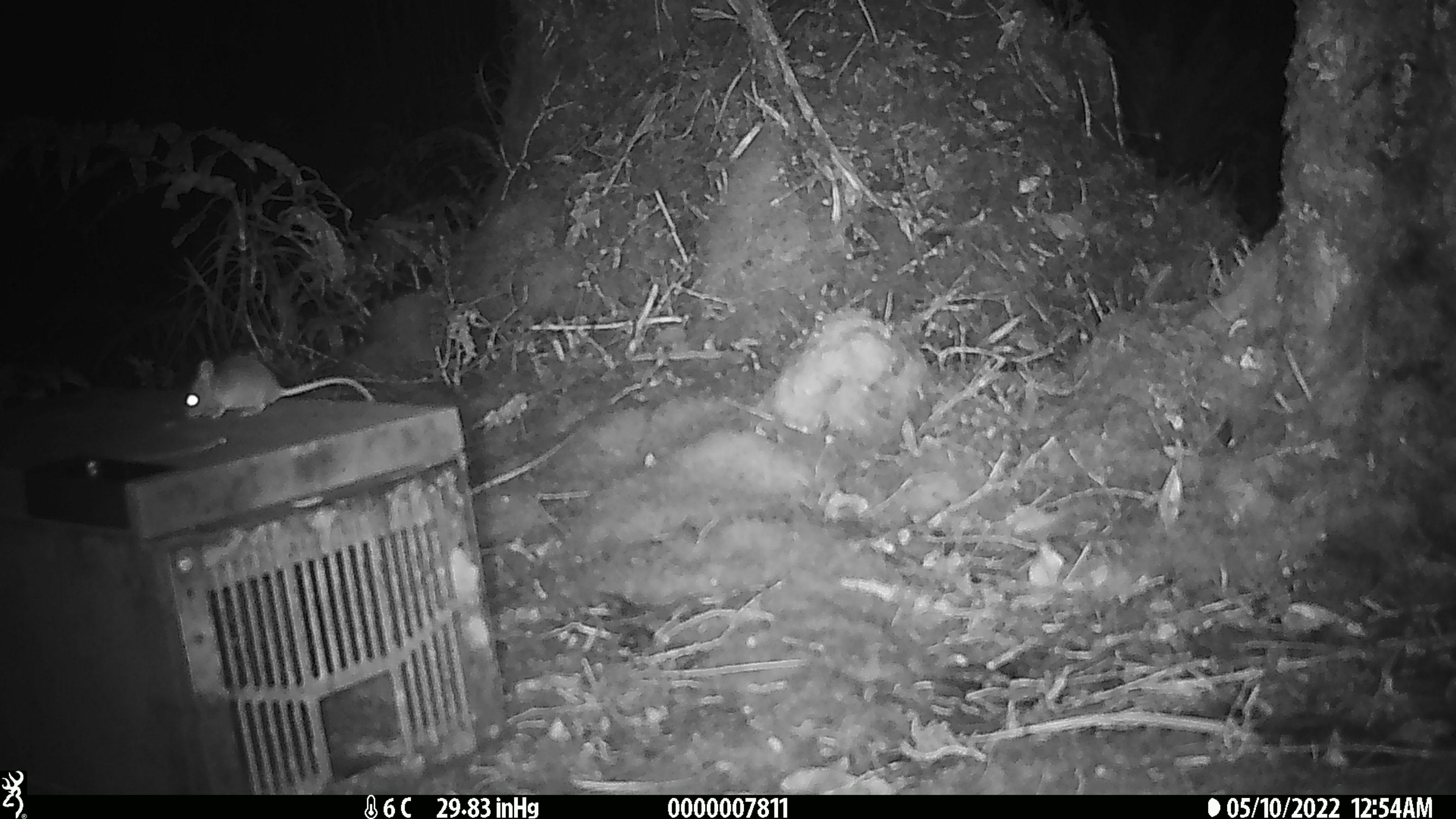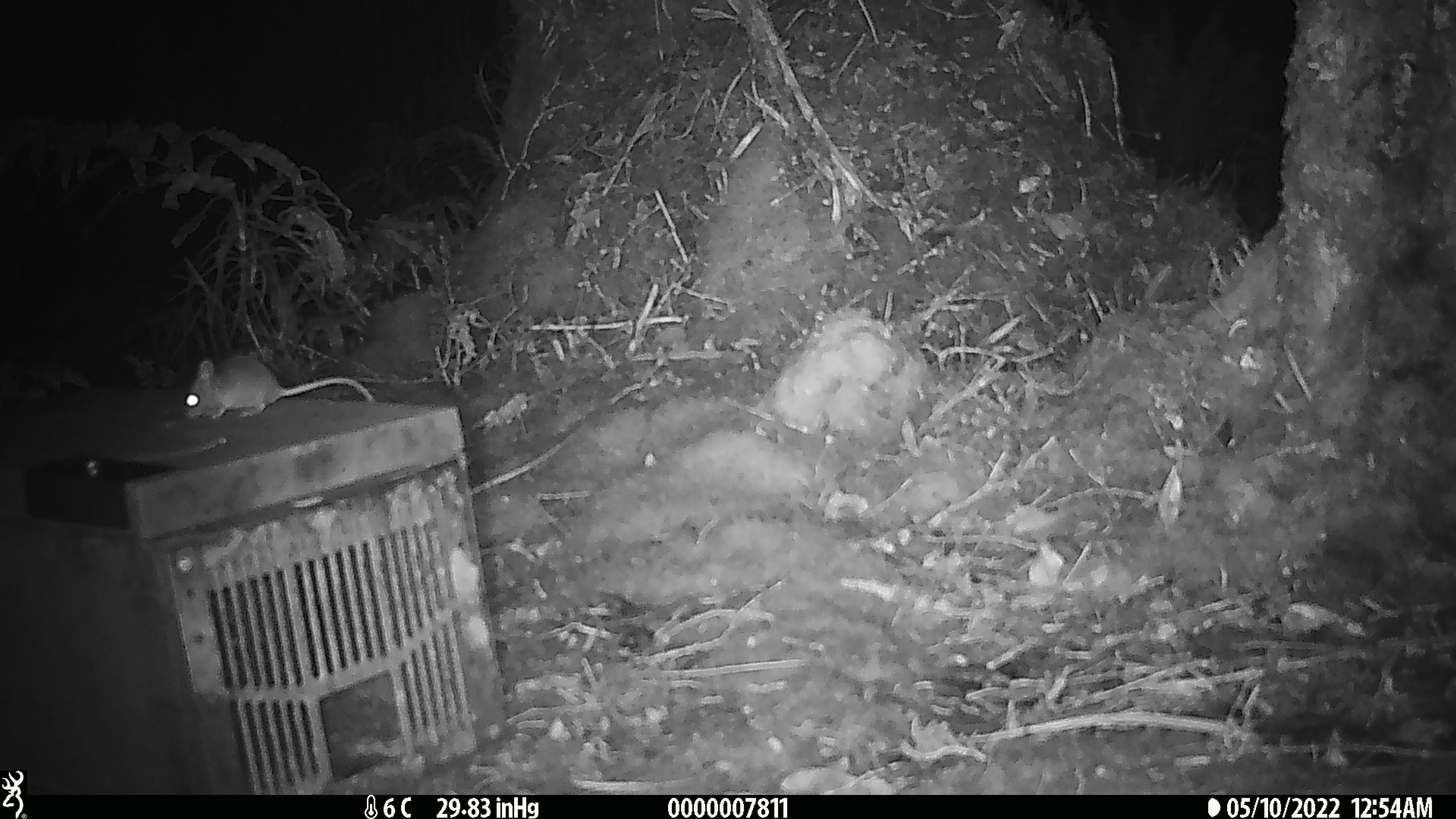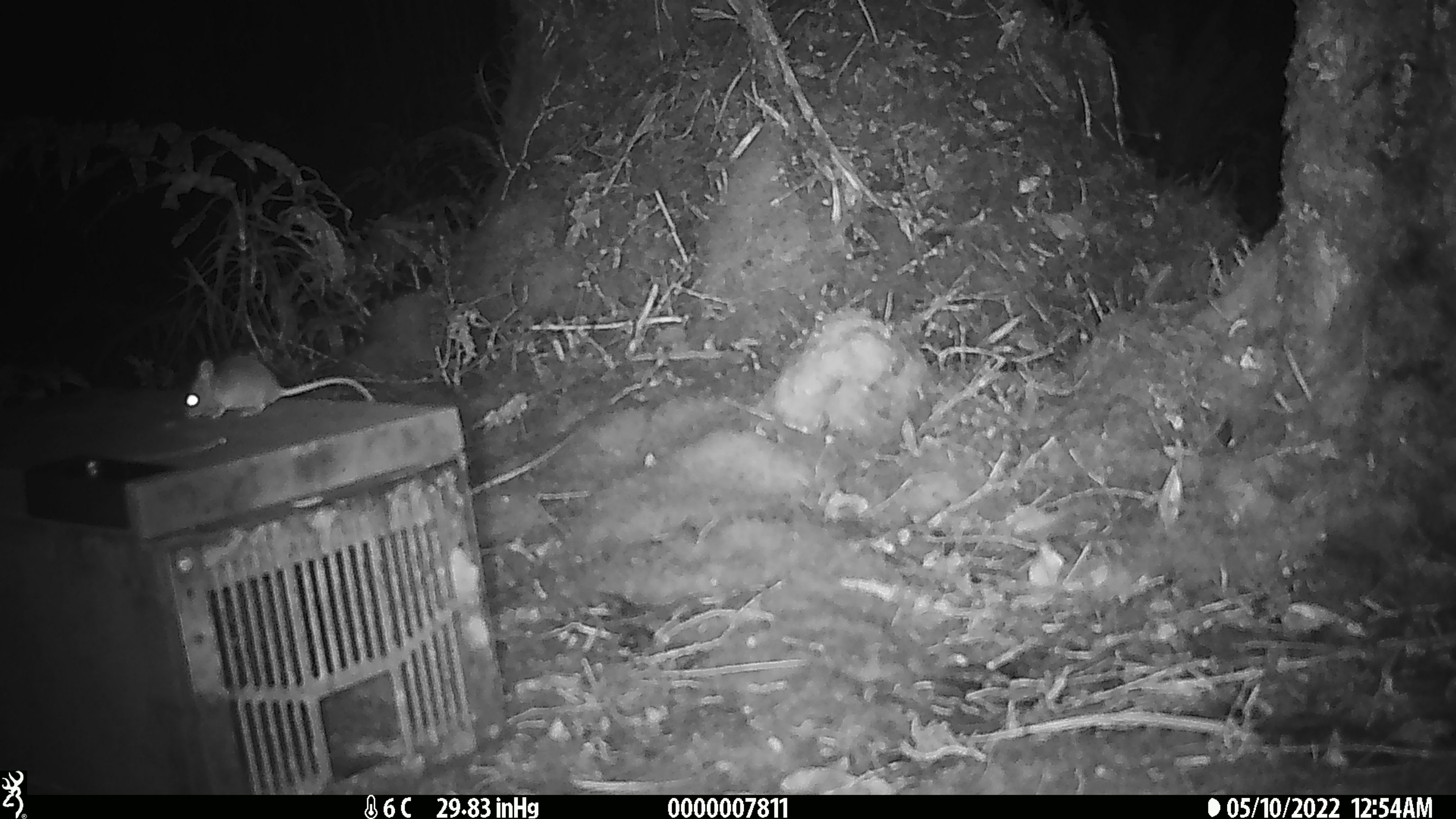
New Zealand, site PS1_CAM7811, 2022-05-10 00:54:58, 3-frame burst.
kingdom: Animalia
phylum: Chordata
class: Mammalia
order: Rodentia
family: Muridae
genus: Mus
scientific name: Mus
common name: mouse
Mouse (Mus).